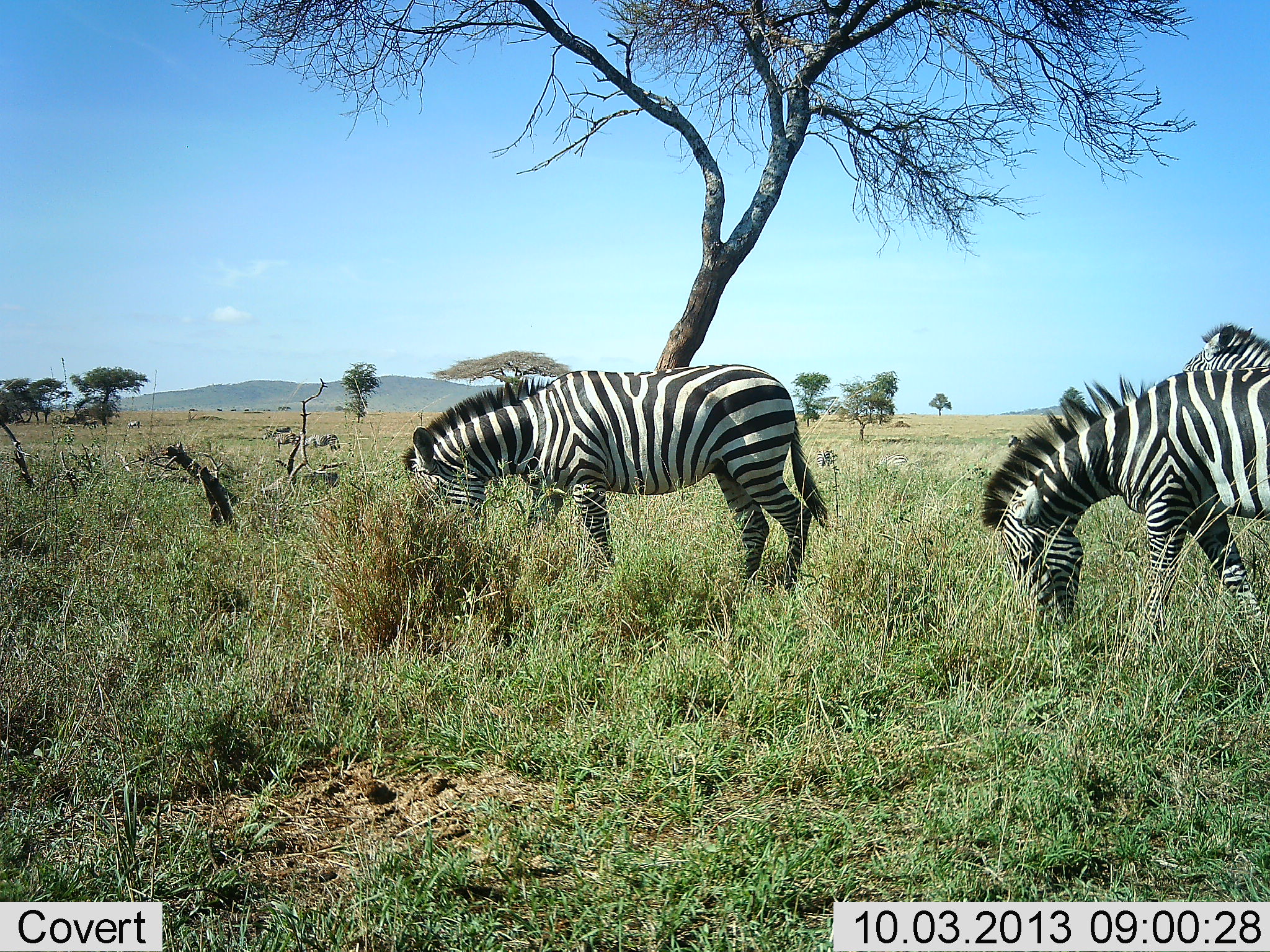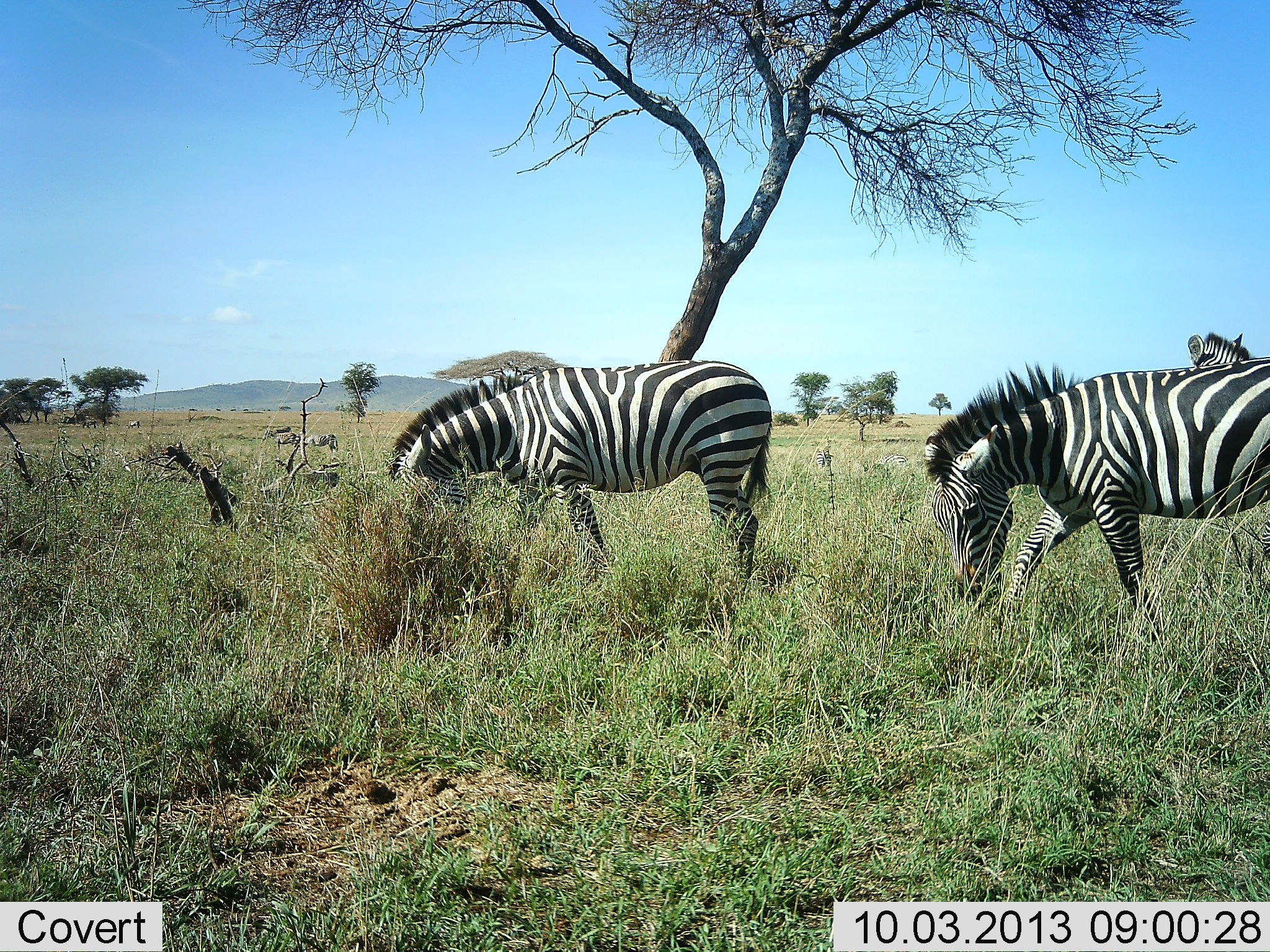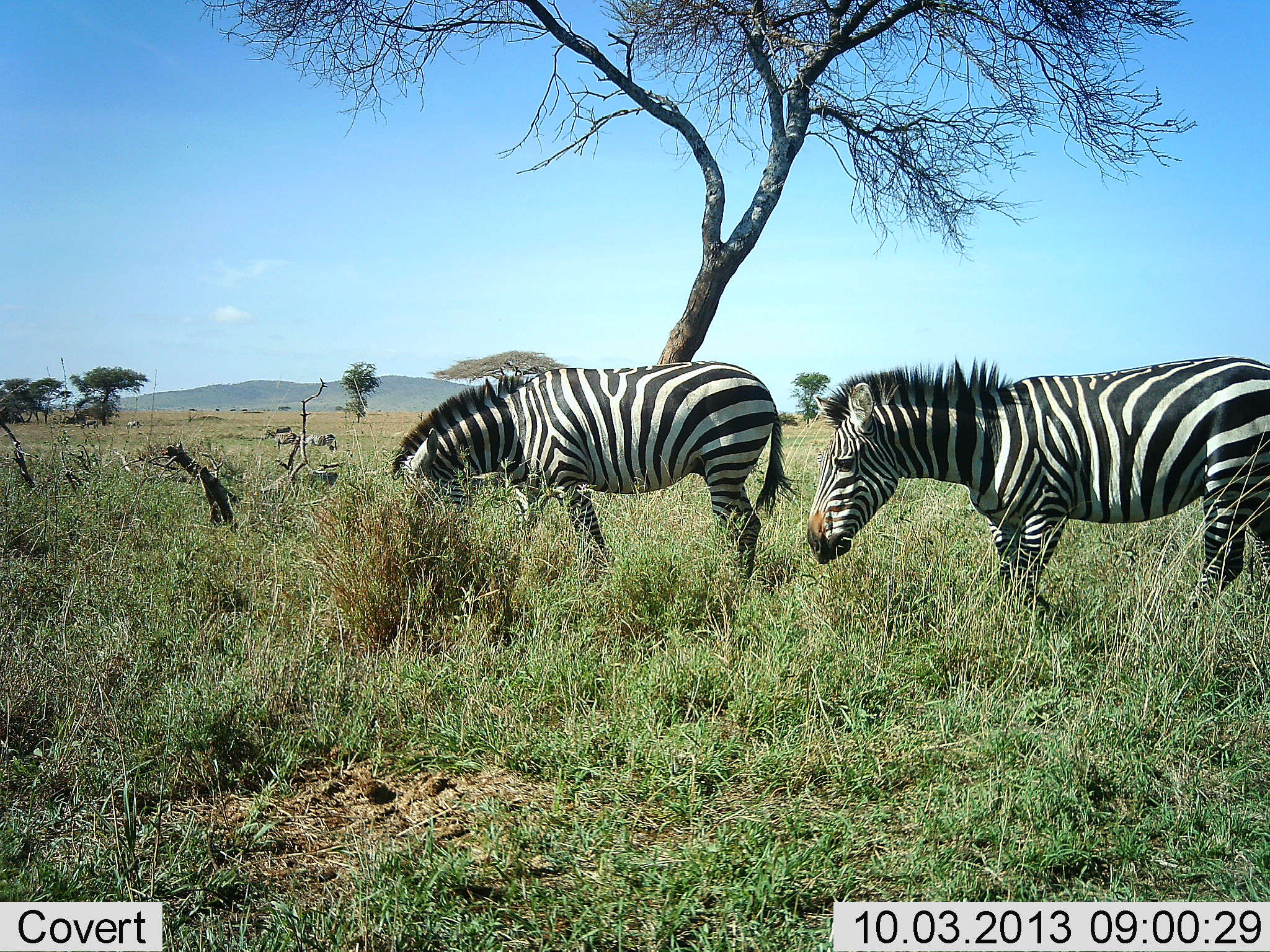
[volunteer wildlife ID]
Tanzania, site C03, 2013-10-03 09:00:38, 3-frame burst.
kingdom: Animalia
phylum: Chordata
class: Mammalia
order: Perissodactyla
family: Equidae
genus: Equus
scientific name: Equus quagga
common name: plains zebra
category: zebra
Zebra (plains zebra) (Equus quagga), count 3. Behavior (volunteer vote fractions): standing 38%, resting 4%, moving 38%, interacting 0%. Young present (vote fraction): 0%. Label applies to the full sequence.